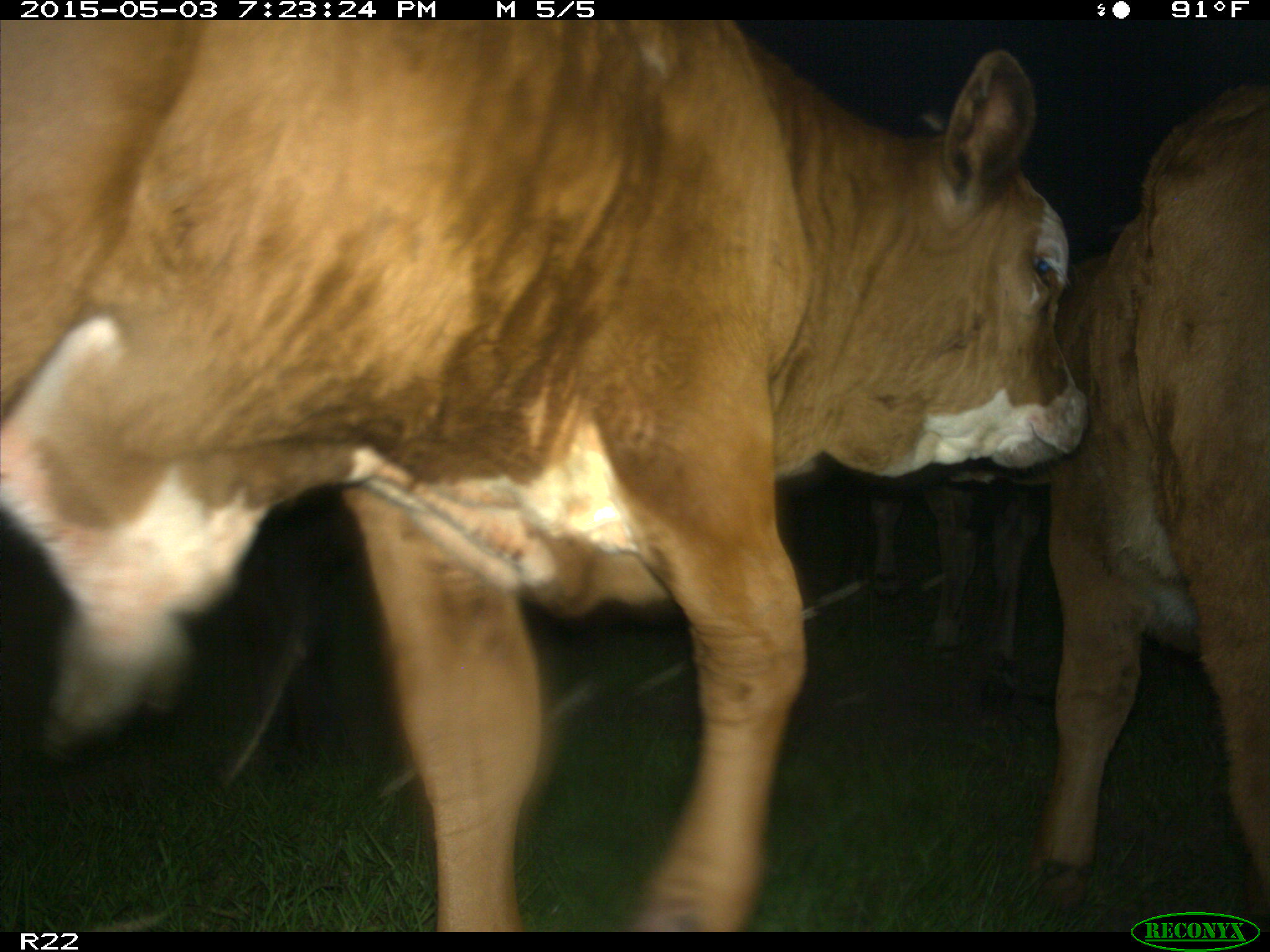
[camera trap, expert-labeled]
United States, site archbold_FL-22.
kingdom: Animalia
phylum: Chordata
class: Mammalia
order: Artiodactyla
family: Bovidae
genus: Bos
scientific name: Bos taurus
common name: domestic cow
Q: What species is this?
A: Bos taurus (domestic cow).